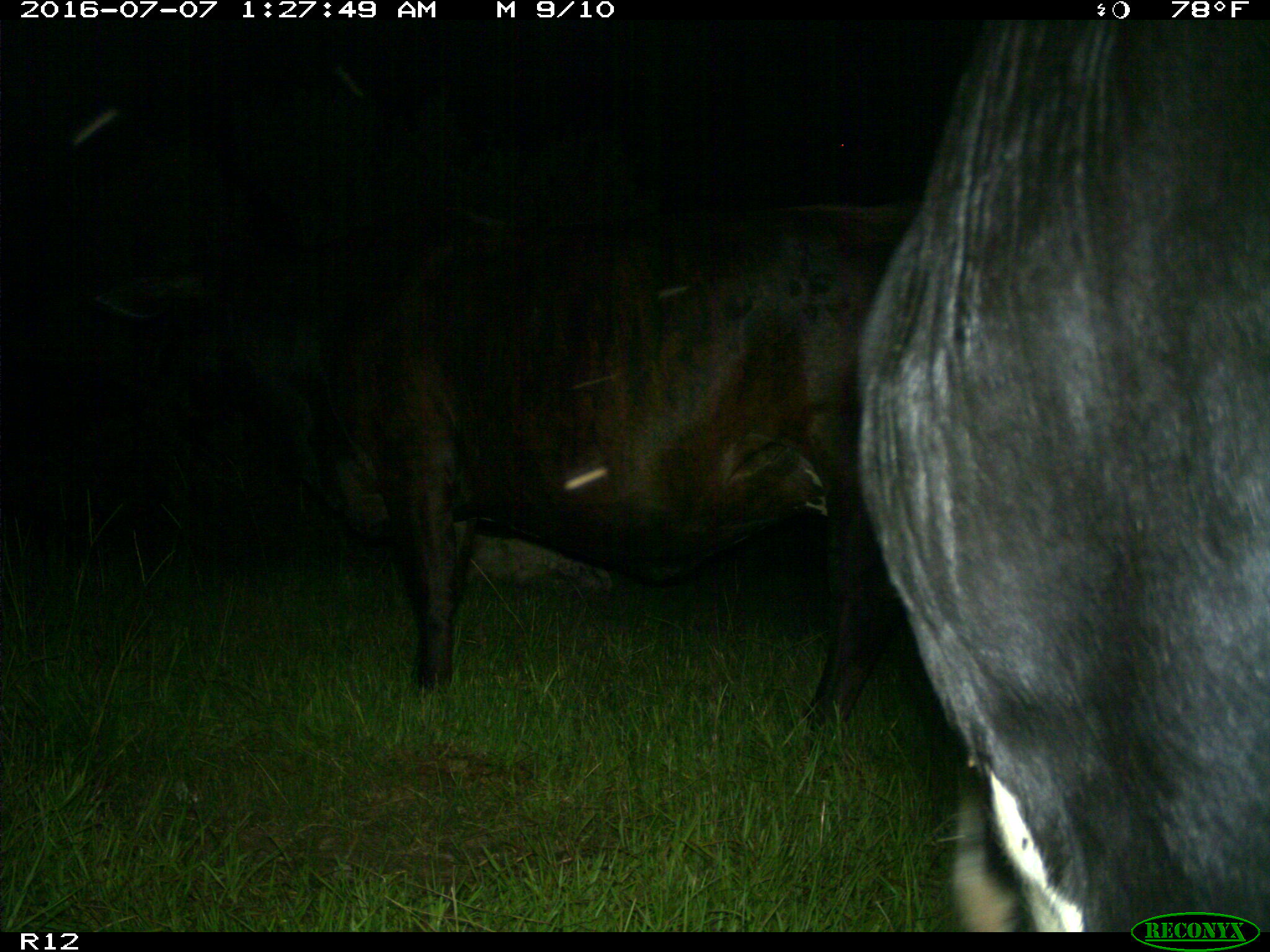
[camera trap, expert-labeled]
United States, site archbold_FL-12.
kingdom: Animalia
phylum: Chordata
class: Mammalia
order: Artiodactyla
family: Bovidae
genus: Bos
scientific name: Bos taurus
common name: domestic cow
Bos taurus (domestic cow).